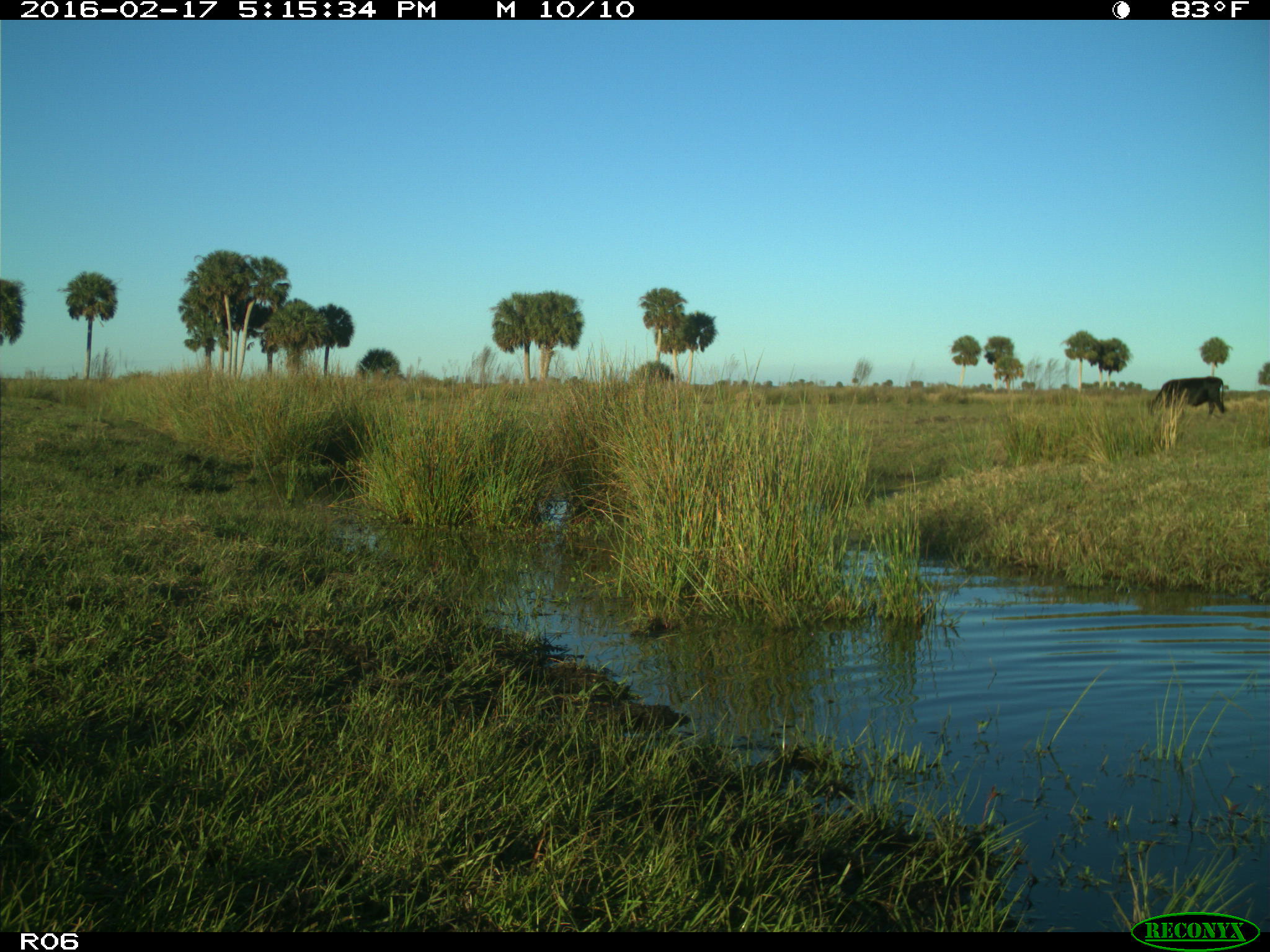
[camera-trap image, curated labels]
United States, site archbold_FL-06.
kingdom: Animalia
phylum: Chordata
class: Mammalia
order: Artiodactyla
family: Bovidae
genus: Bos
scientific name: Bos taurus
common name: domestic cow